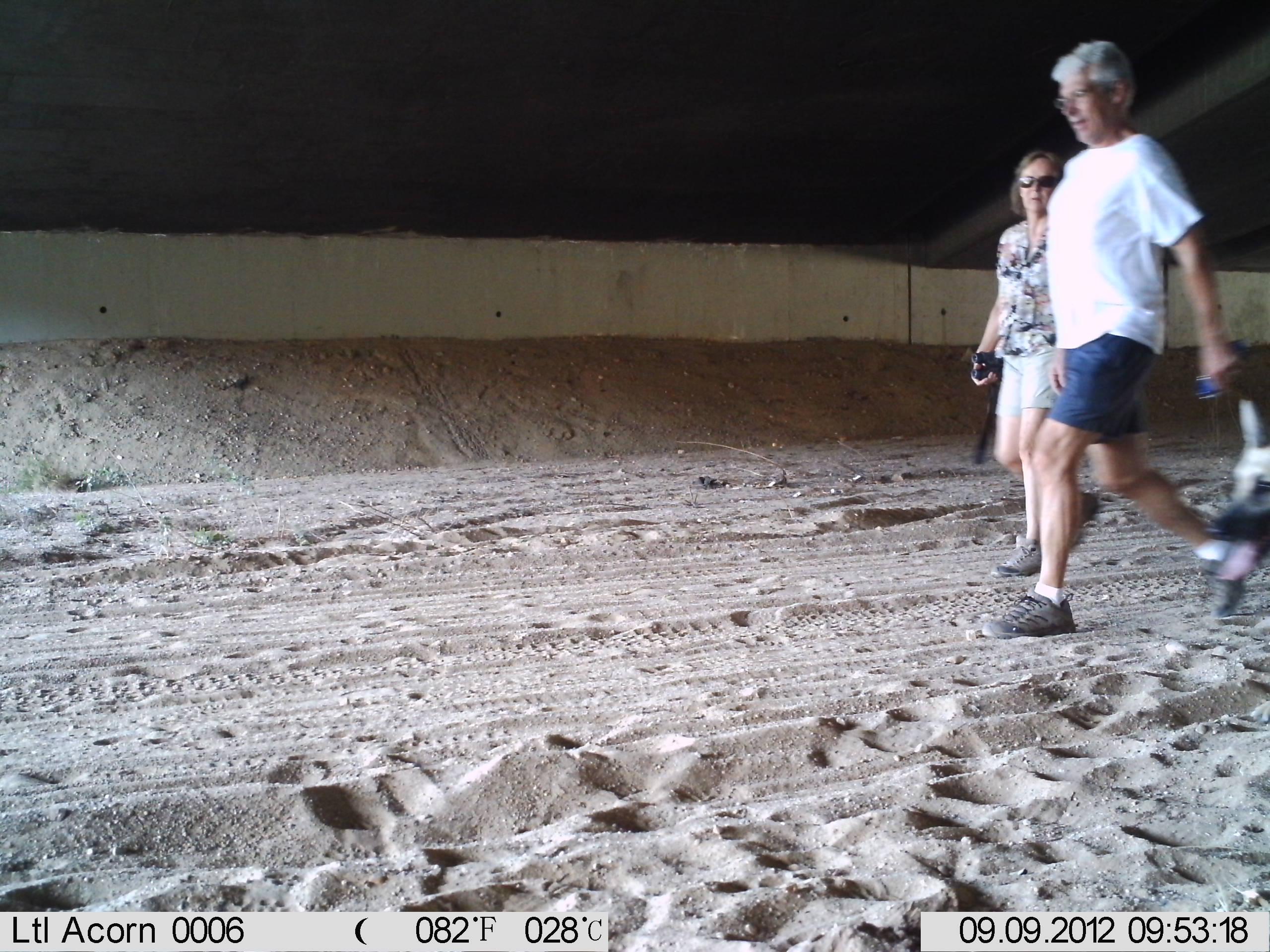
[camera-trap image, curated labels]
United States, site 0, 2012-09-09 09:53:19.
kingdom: Animalia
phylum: Chordata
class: Mammalia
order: Carnivora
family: Canidae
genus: Canis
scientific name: Canis familiaris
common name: domestic dog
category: dog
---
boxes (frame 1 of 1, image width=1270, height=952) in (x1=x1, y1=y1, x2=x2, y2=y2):
dog: (x1=1194, y1=389, x2=1268, y2=628)